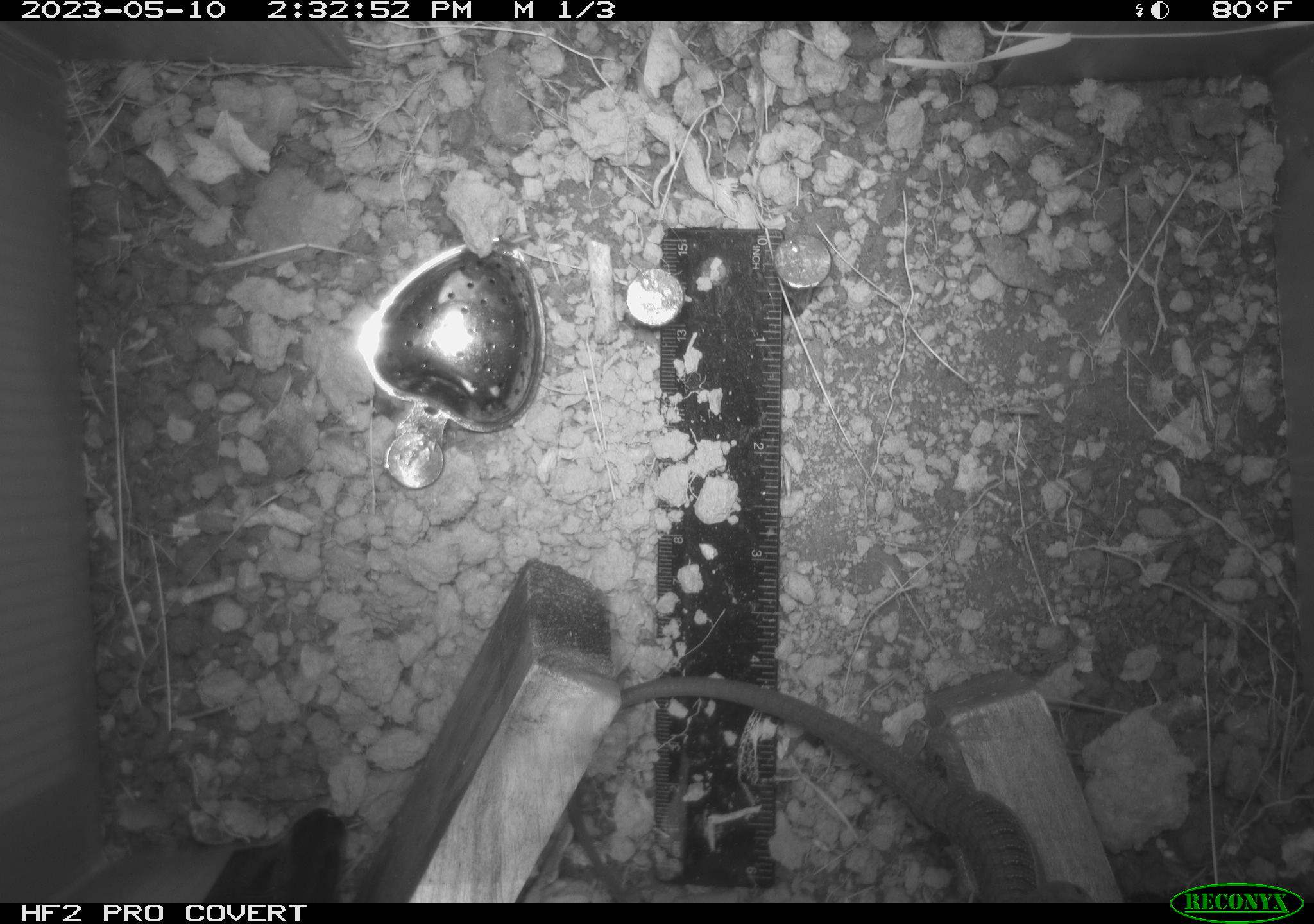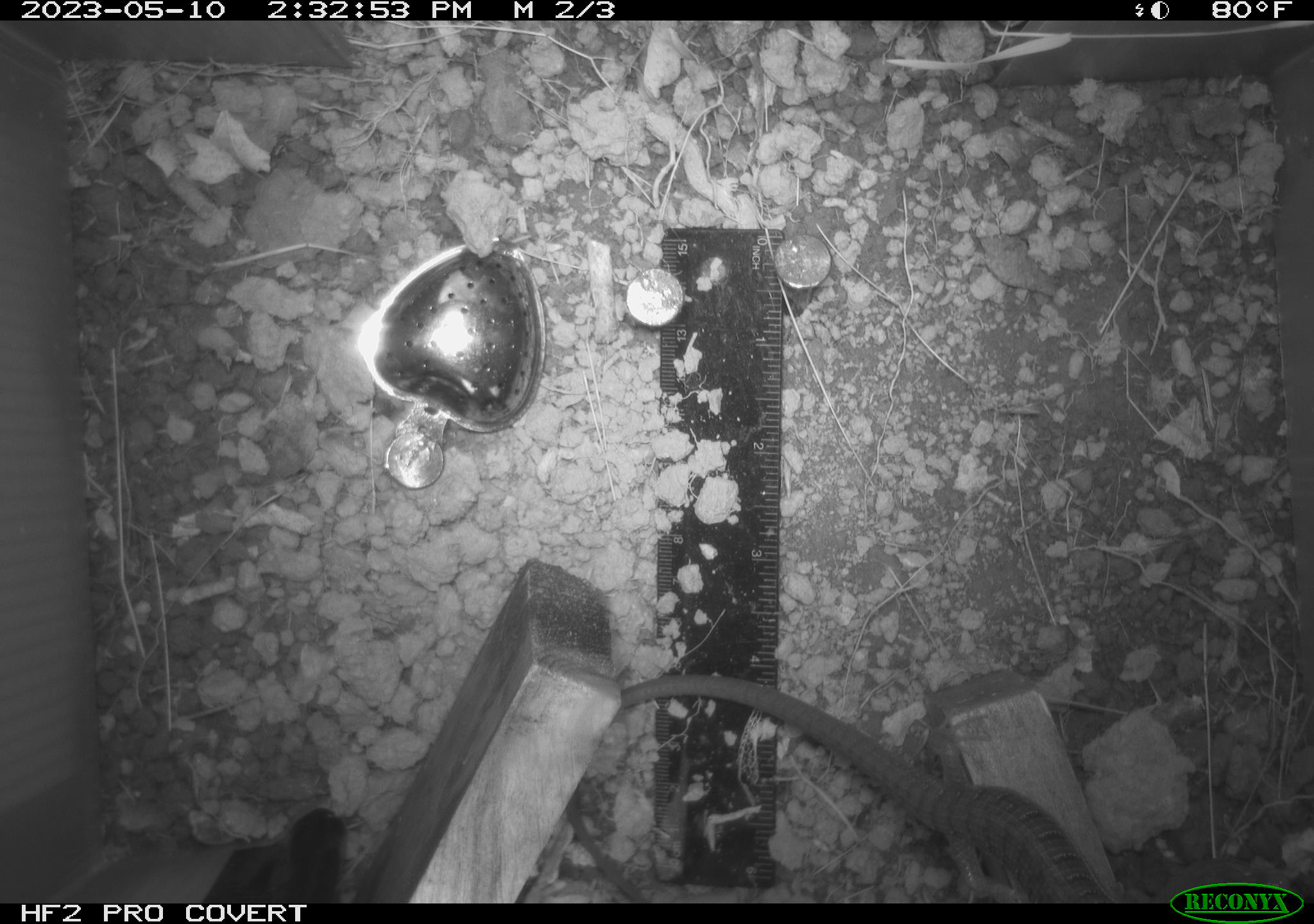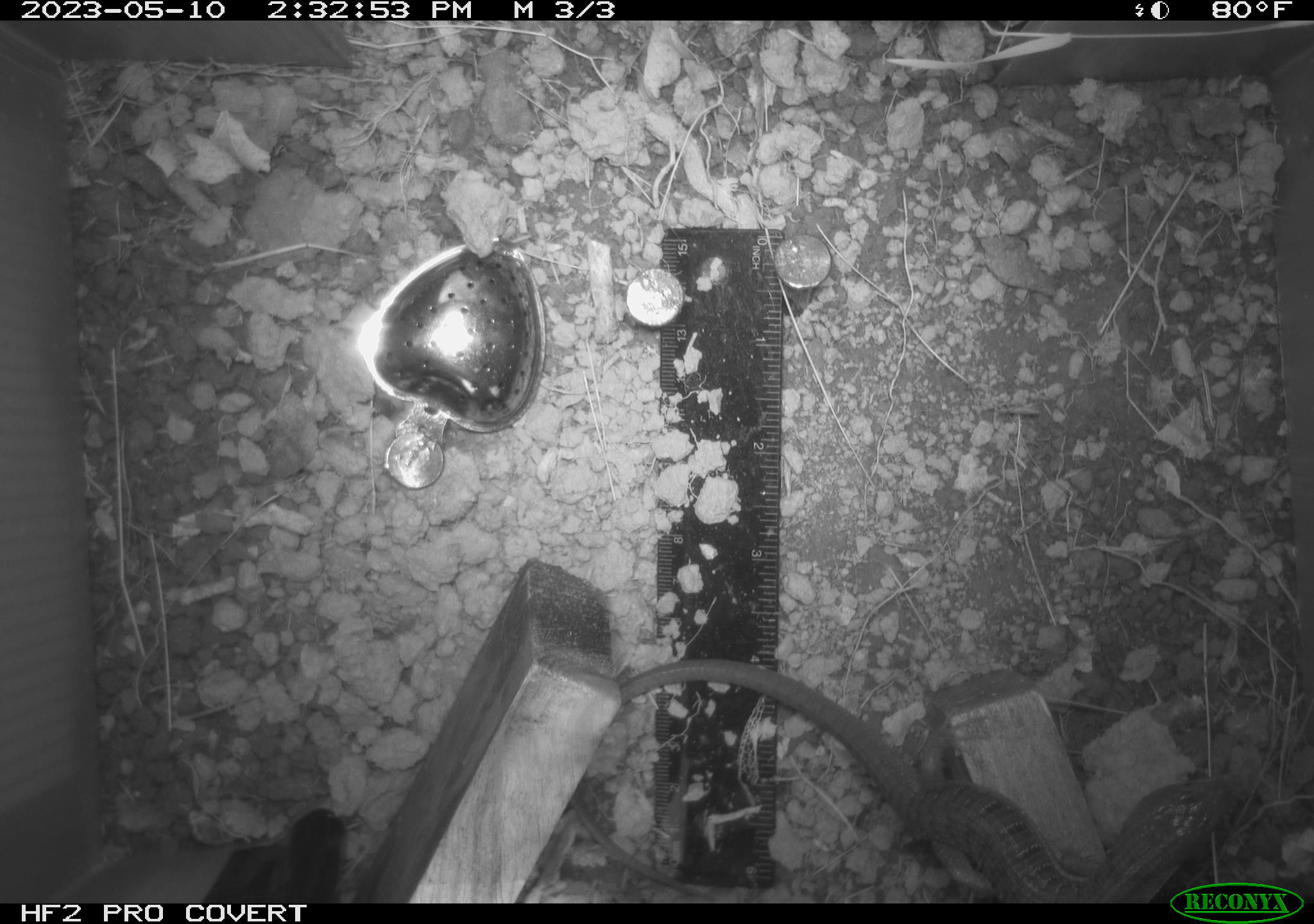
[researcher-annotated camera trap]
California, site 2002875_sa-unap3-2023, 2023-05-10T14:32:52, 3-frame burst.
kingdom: Animalia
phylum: Chordata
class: Reptilia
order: Squamata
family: Anguidae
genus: Elgaria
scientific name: Elgaria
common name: alligator lizards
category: elgaria species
Elgaria species (alligator lizards) (Elgaria).